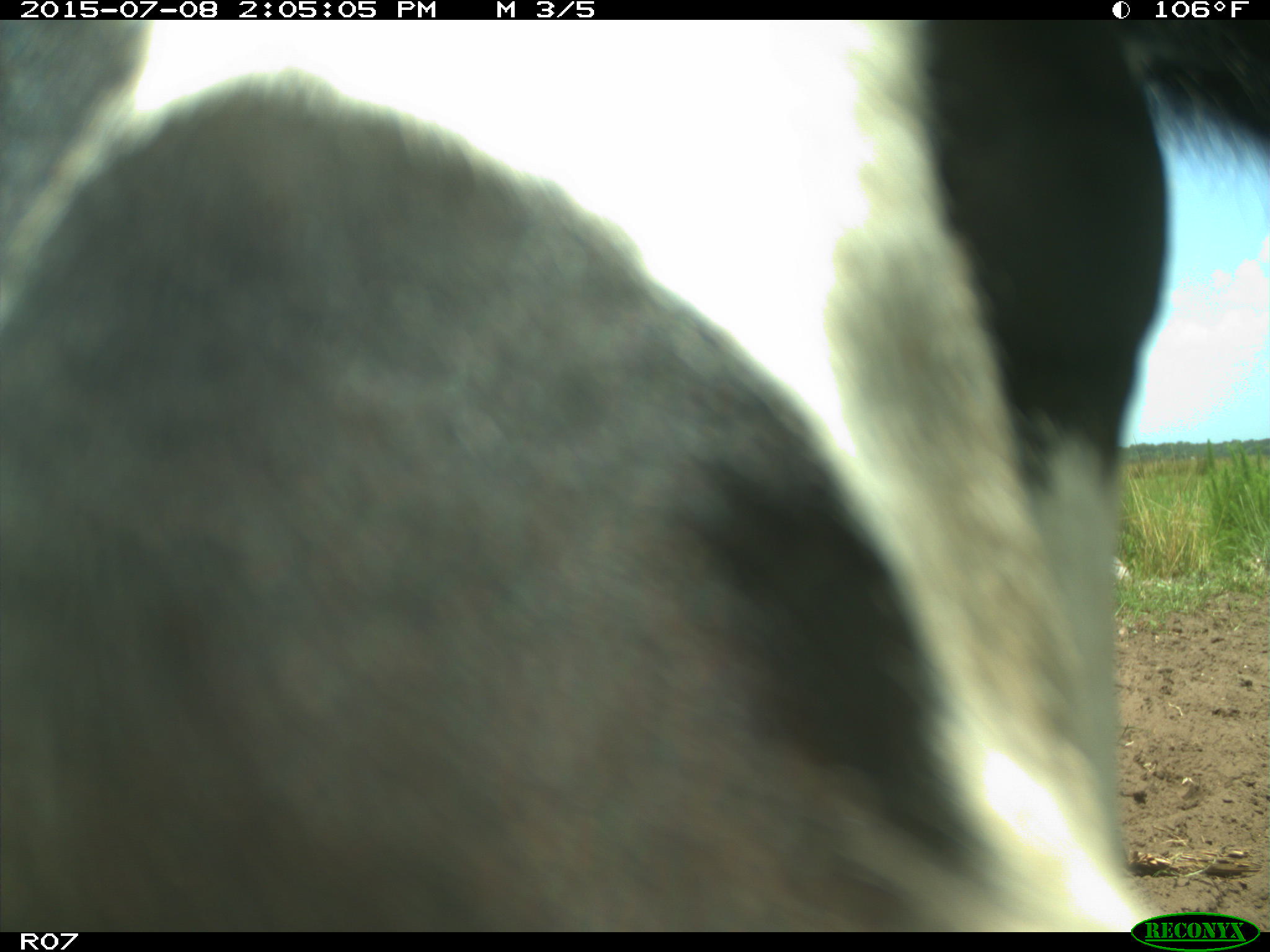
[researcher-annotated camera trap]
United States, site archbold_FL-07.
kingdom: Animalia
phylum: Chordata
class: Mammalia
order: Artiodactyla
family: Bovidae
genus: Bos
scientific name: Bos taurus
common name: domestic cow